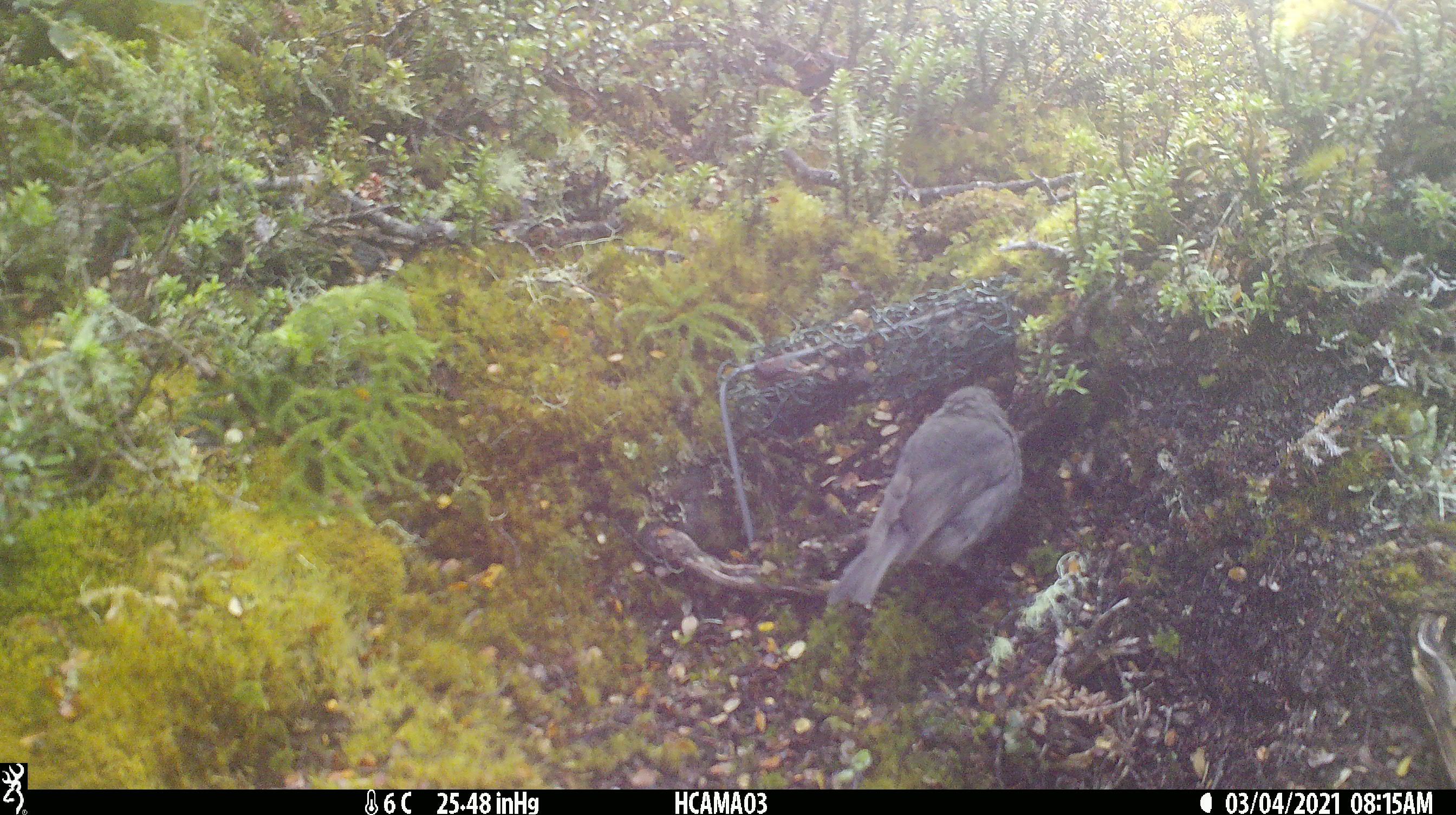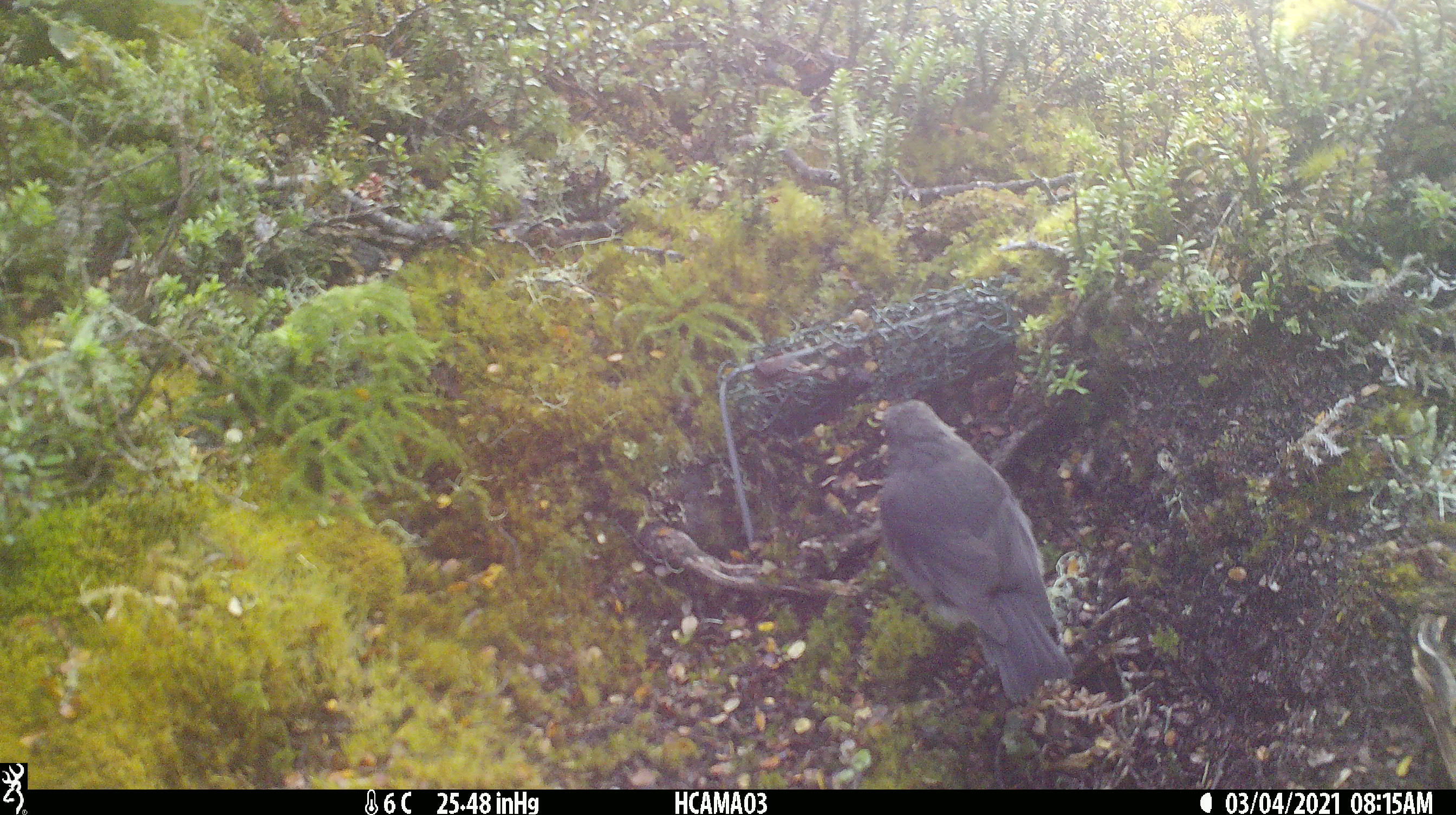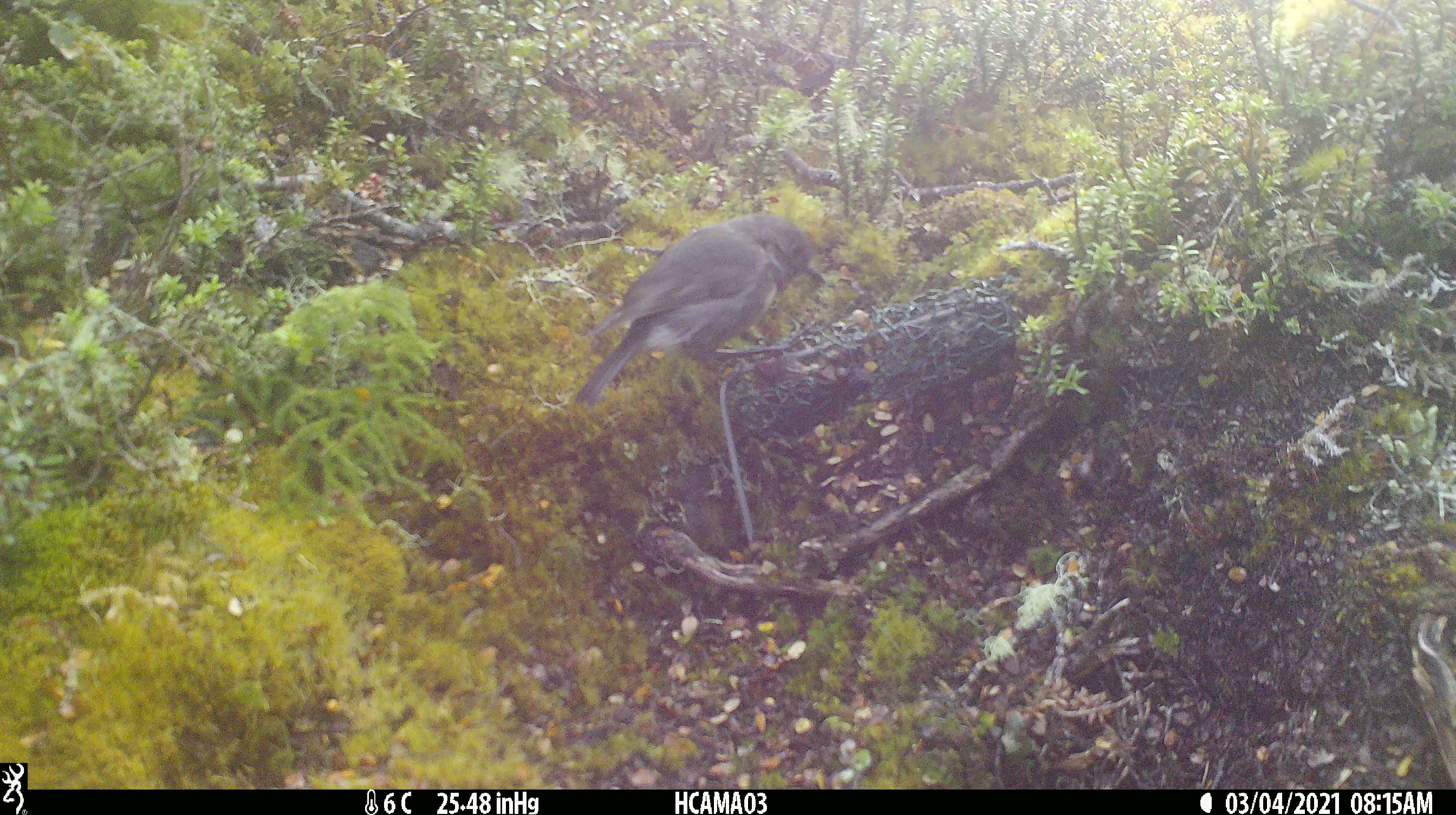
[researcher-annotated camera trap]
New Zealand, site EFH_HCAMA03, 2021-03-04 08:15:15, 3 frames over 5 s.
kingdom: Animalia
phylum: Chordata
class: Aves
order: Passeriformes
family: Petroicidae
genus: Petroica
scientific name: Petroica australis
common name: new zealand robin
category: robin